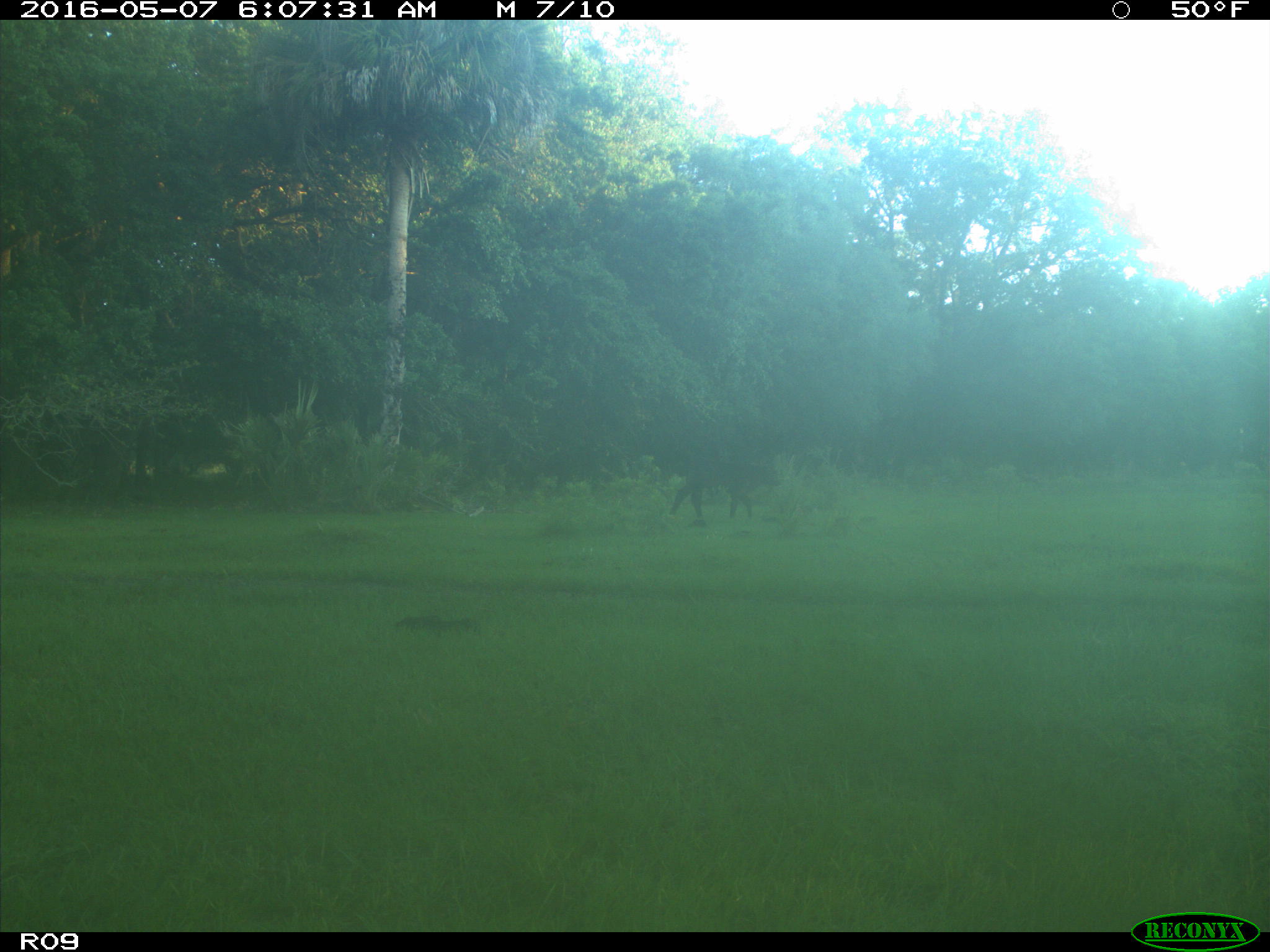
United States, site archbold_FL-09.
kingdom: Animalia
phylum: Chordata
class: Mammalia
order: Artiodactyla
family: Bovidae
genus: Bos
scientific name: Bos taurus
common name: domestic cow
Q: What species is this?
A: Bos taurus (domestic cow).